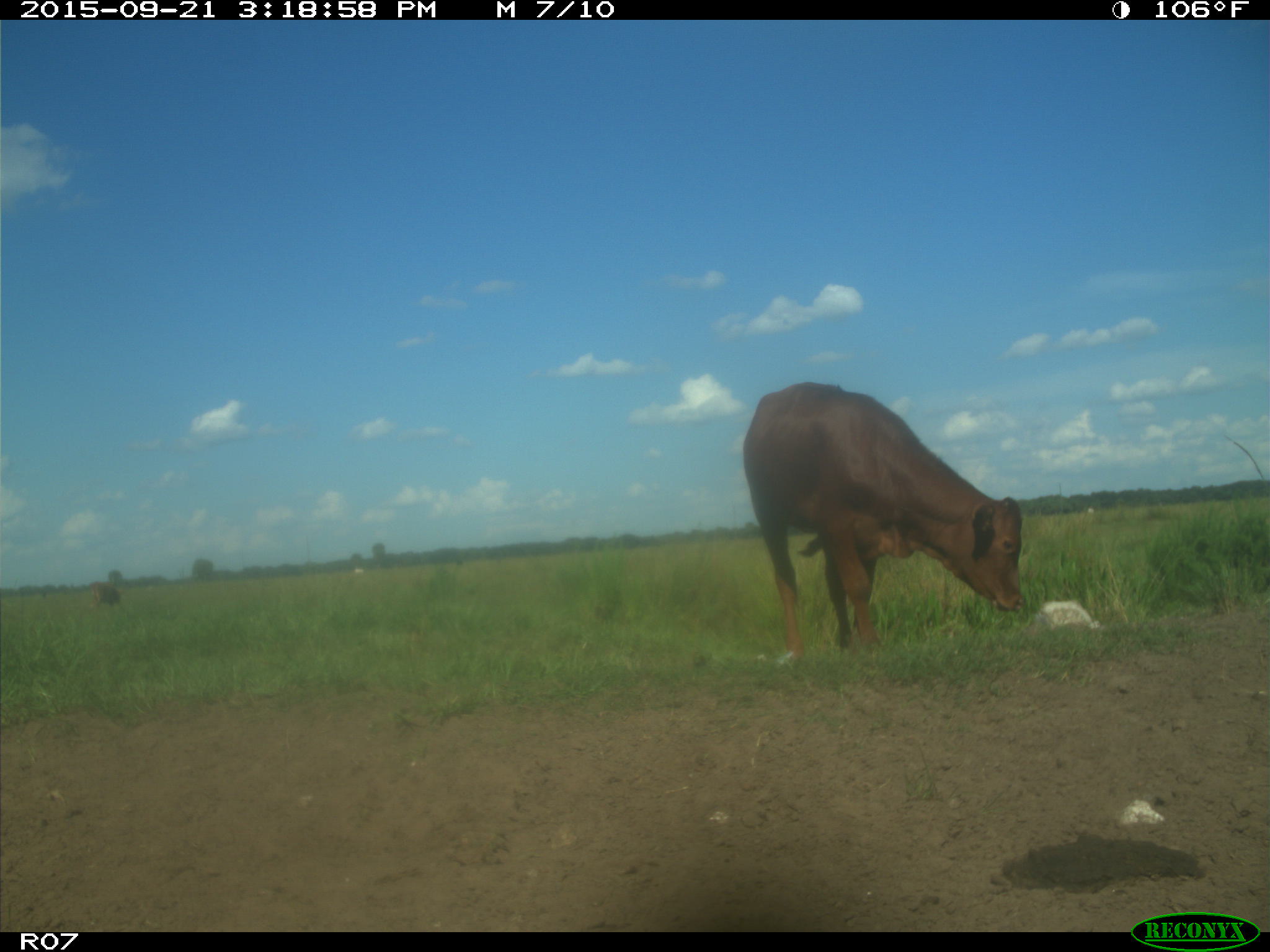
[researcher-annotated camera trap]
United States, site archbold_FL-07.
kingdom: Animalia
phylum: Chordata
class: Mammalia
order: Artiodactyla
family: Bovidae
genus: Bos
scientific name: Bos taurus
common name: domestic cow